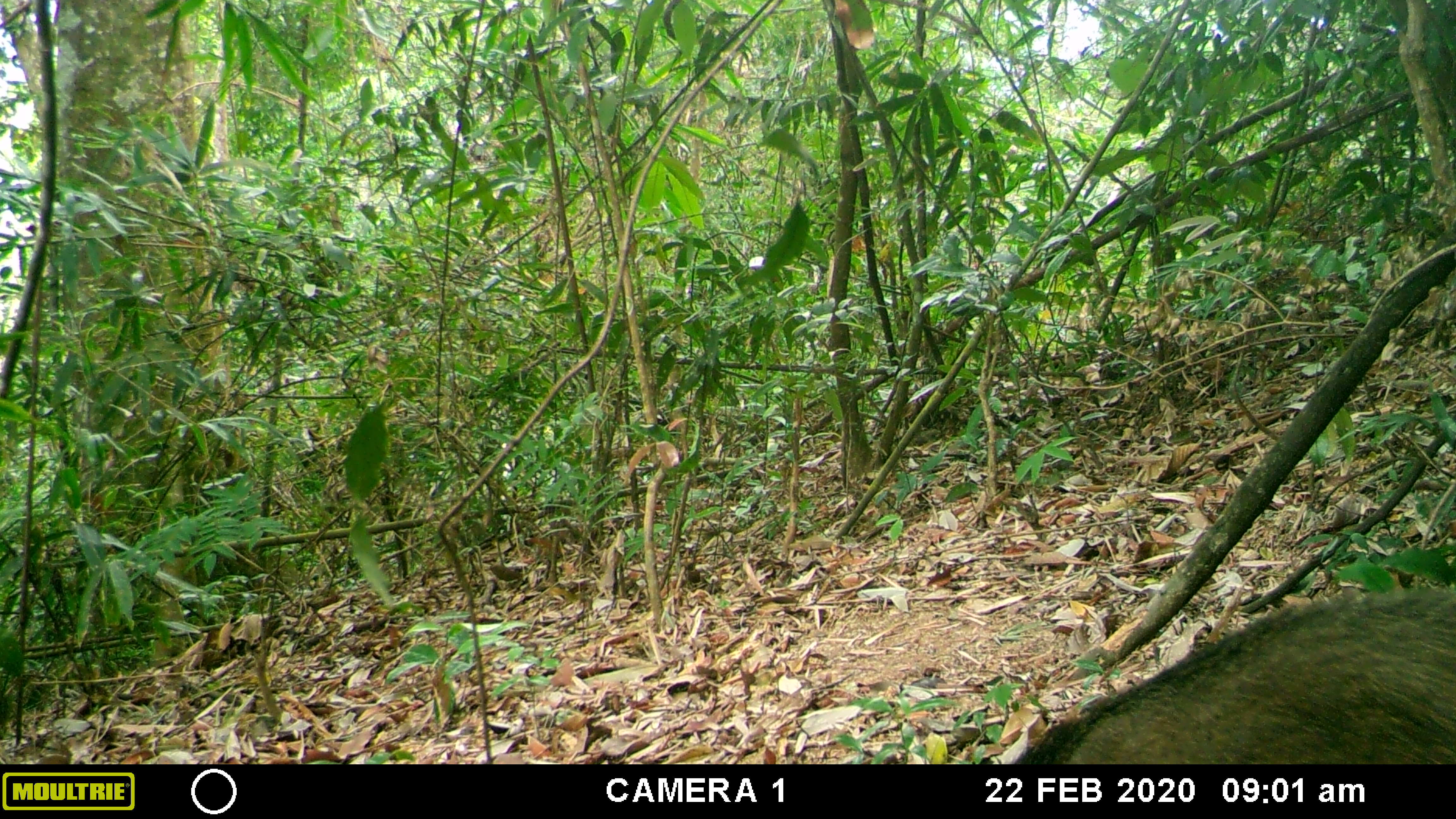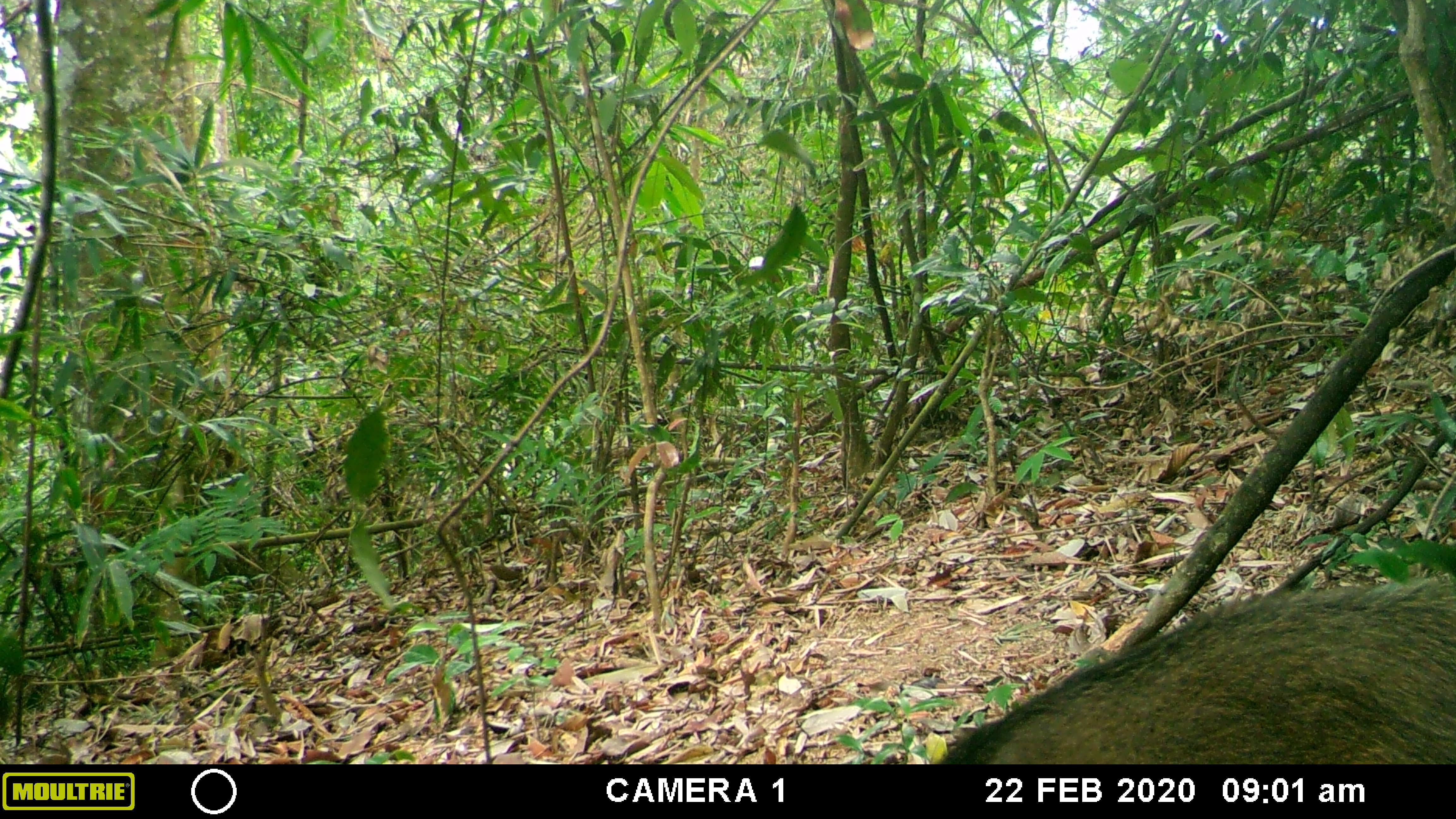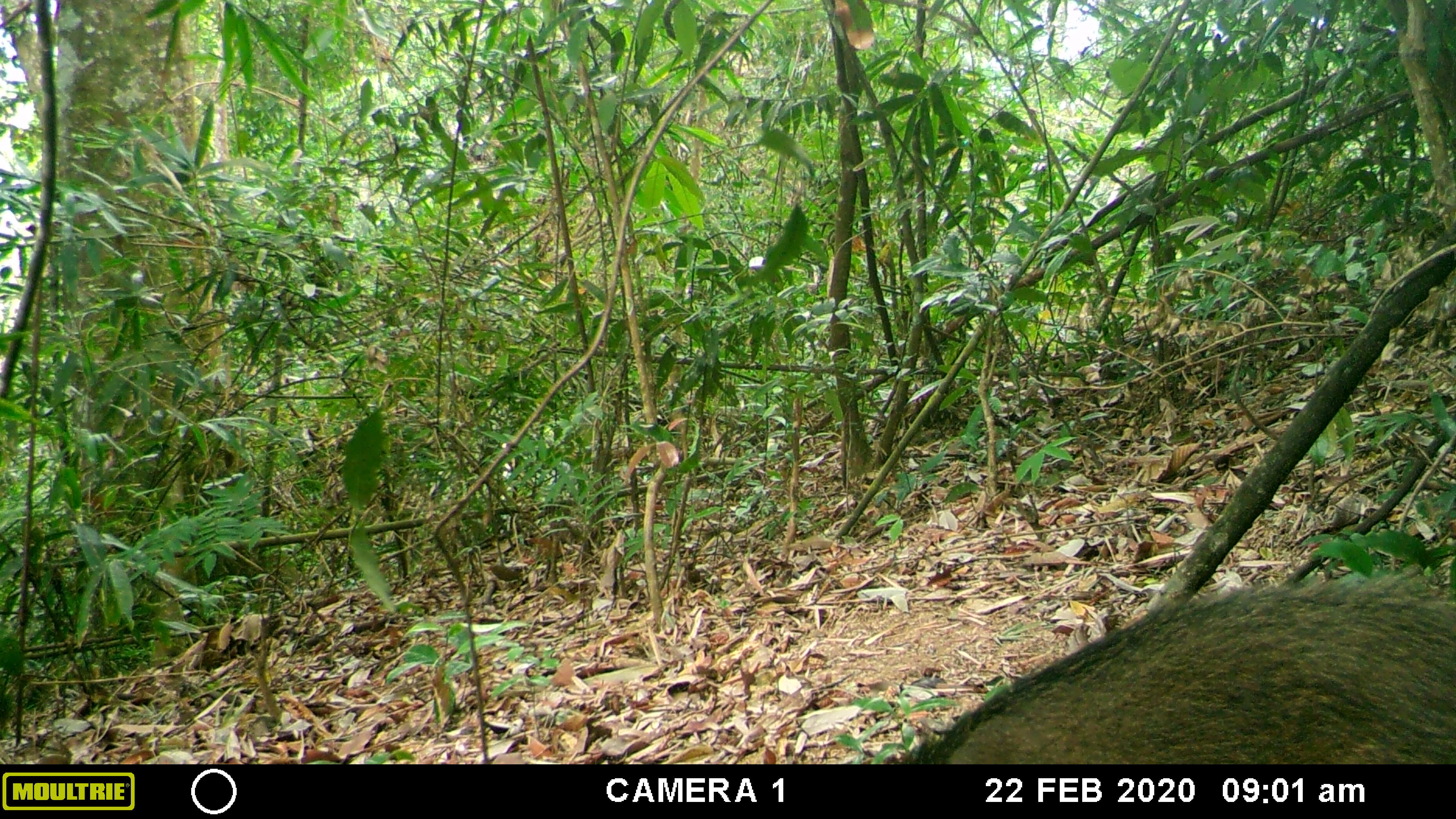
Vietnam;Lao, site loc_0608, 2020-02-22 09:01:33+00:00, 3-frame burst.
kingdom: Animalia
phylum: Chordata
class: Mammalia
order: Artiodactyla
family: Suidae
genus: Sus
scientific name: Sus scrofa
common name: eurasian wild pig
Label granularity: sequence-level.